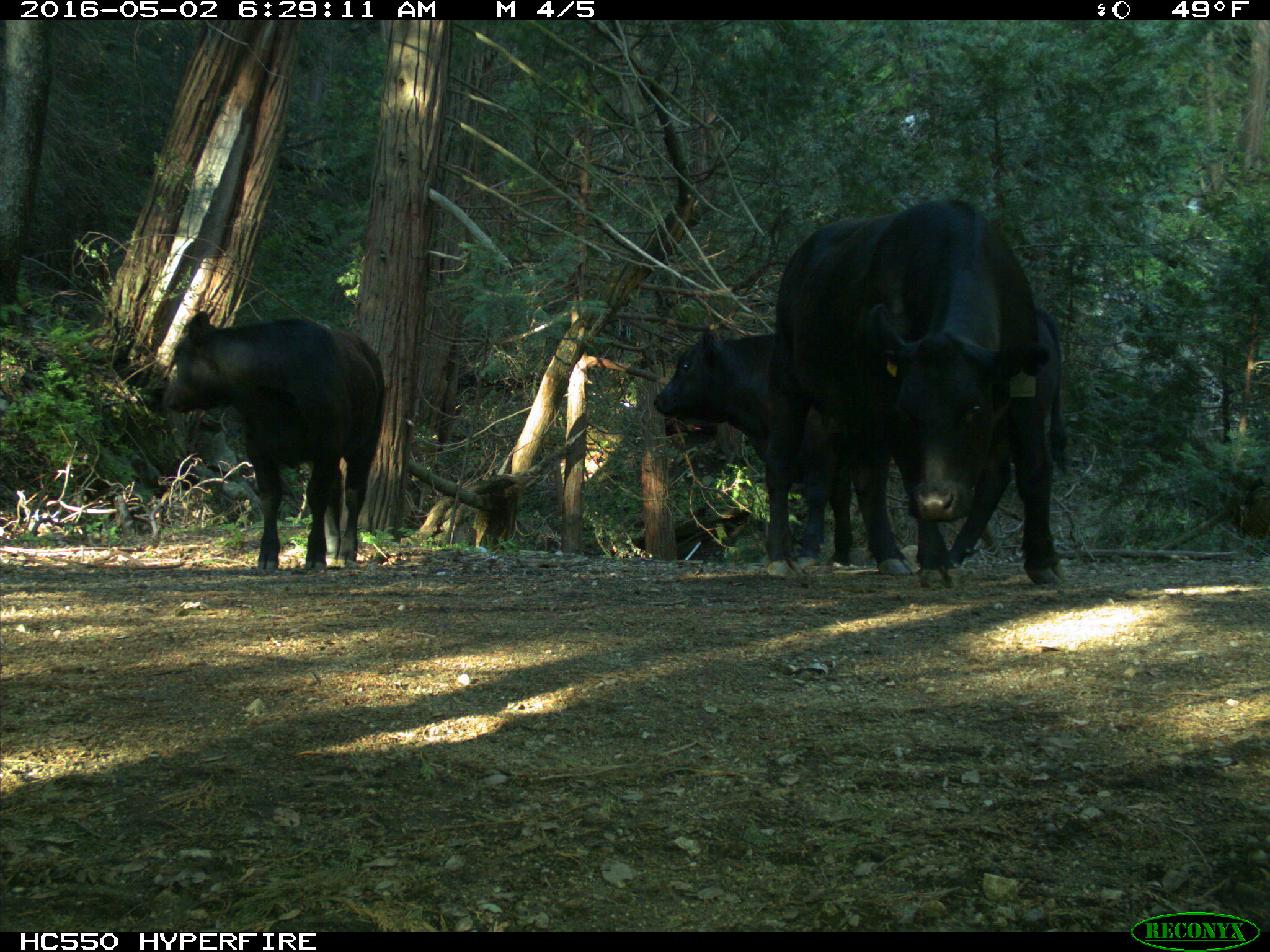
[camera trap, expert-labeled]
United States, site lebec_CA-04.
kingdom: Animalia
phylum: Chordata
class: Mammalia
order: Artiodactyla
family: Bovidae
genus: Bos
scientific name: Bos taurus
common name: domestic cow